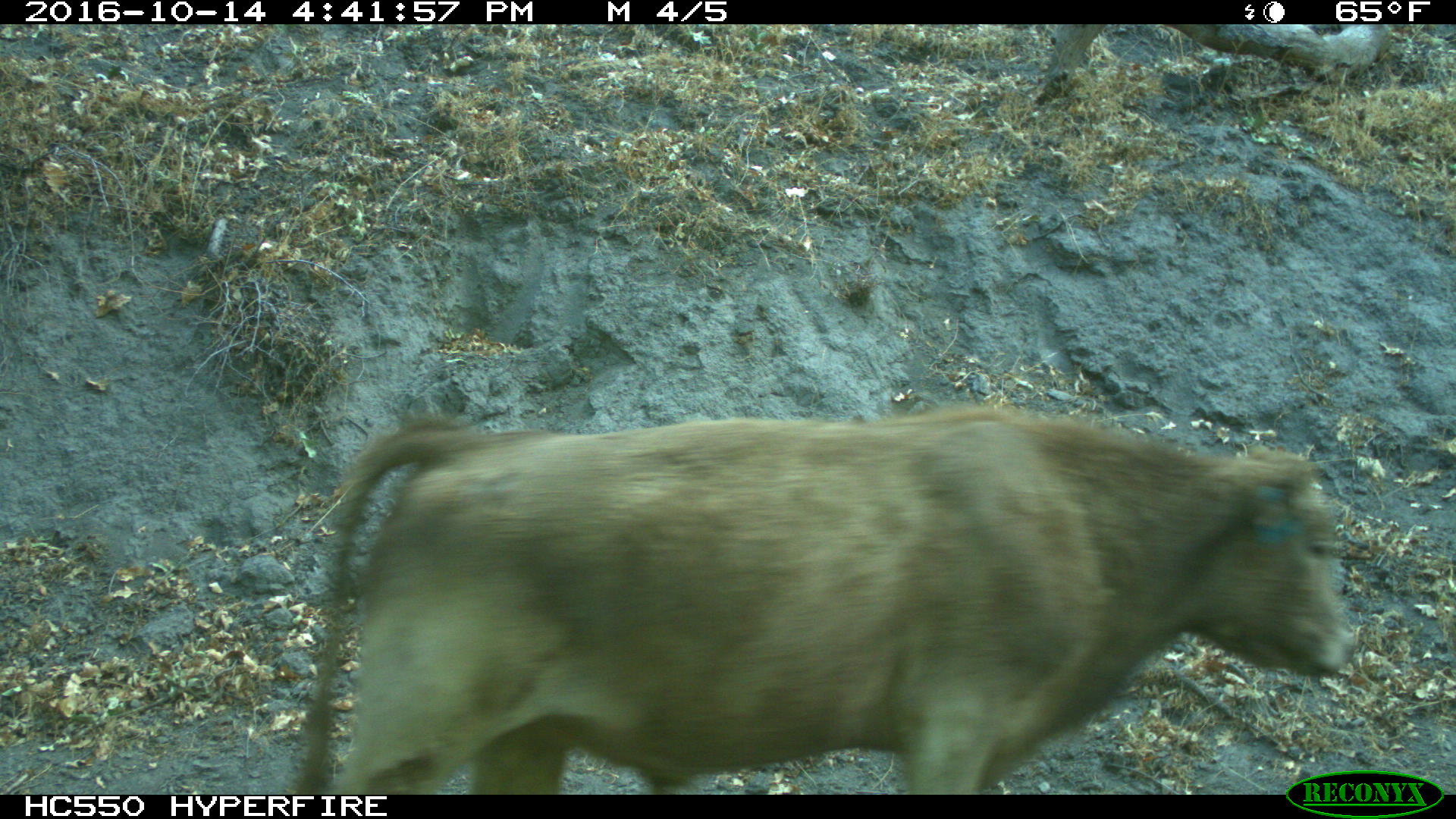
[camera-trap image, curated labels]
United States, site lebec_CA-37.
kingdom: Animalia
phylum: Chordata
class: Mammalia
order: Artiodactyla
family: Bovidae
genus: Bos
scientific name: Bos taurus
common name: domestic cow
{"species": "Bos taurus (domestic cow)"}